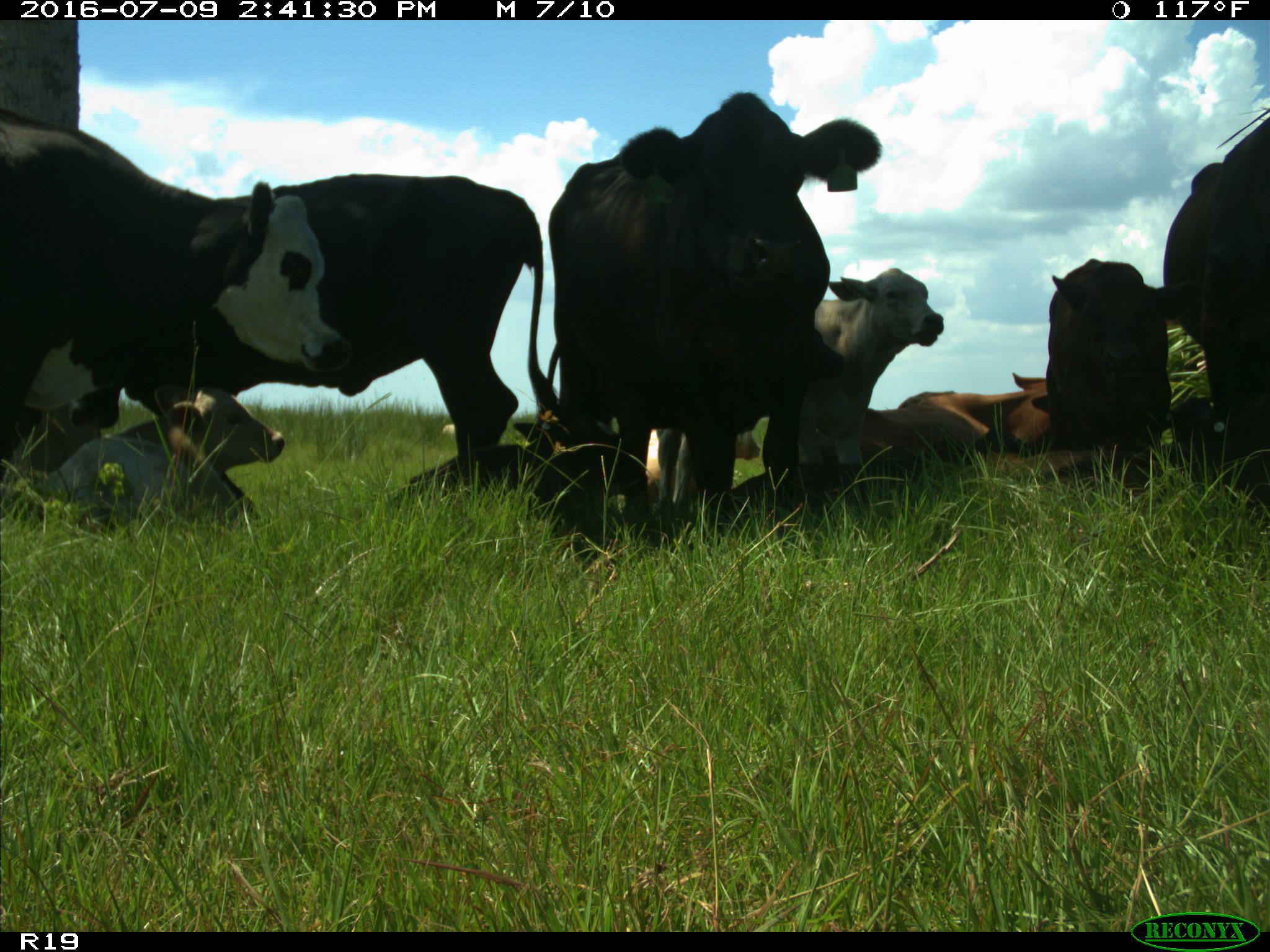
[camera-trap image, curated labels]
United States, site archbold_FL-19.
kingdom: Animalia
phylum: Chordata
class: Mammalia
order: Artiodactyla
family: Bovidae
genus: Bos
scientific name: Bos taurus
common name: domestic cow